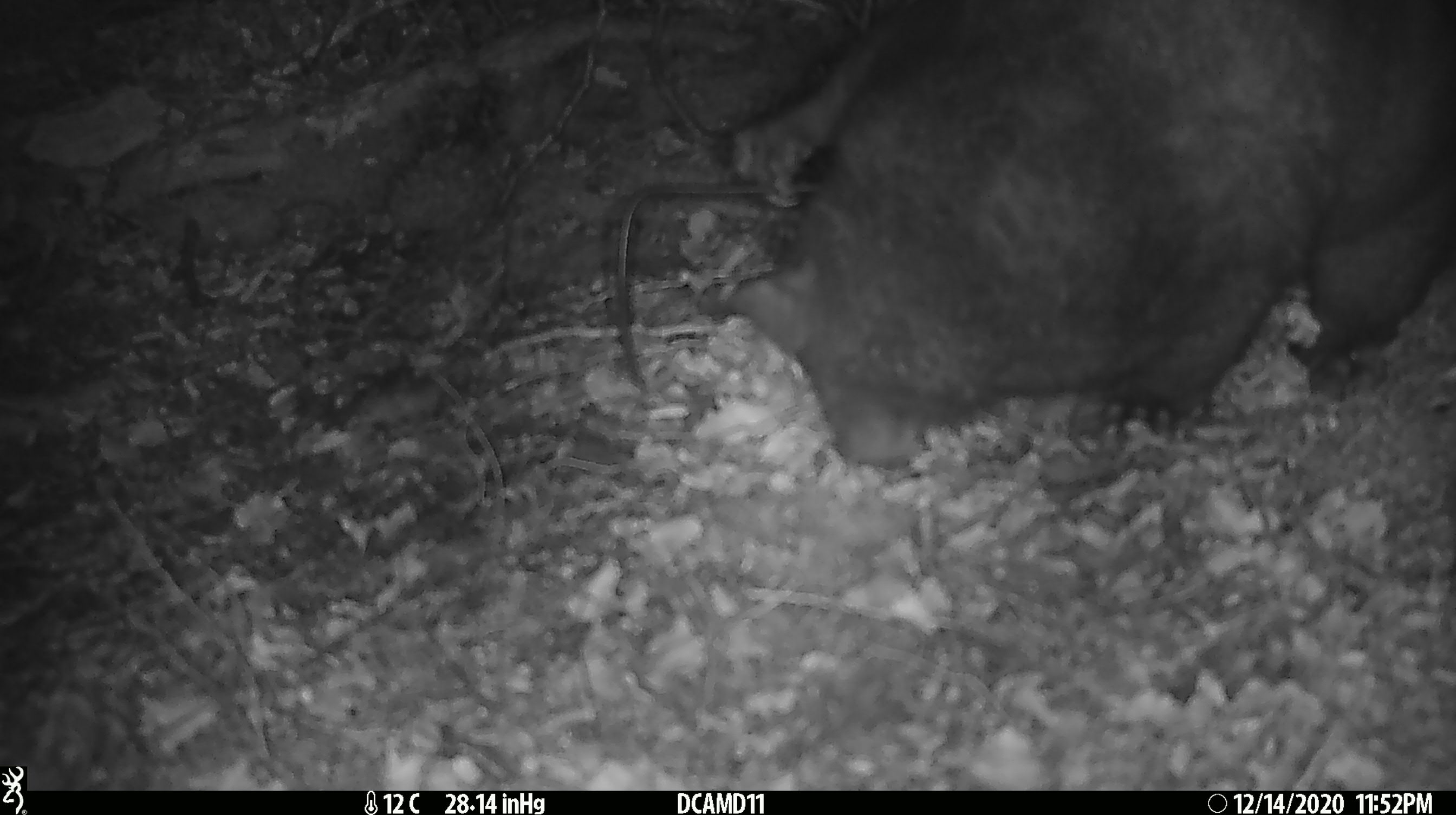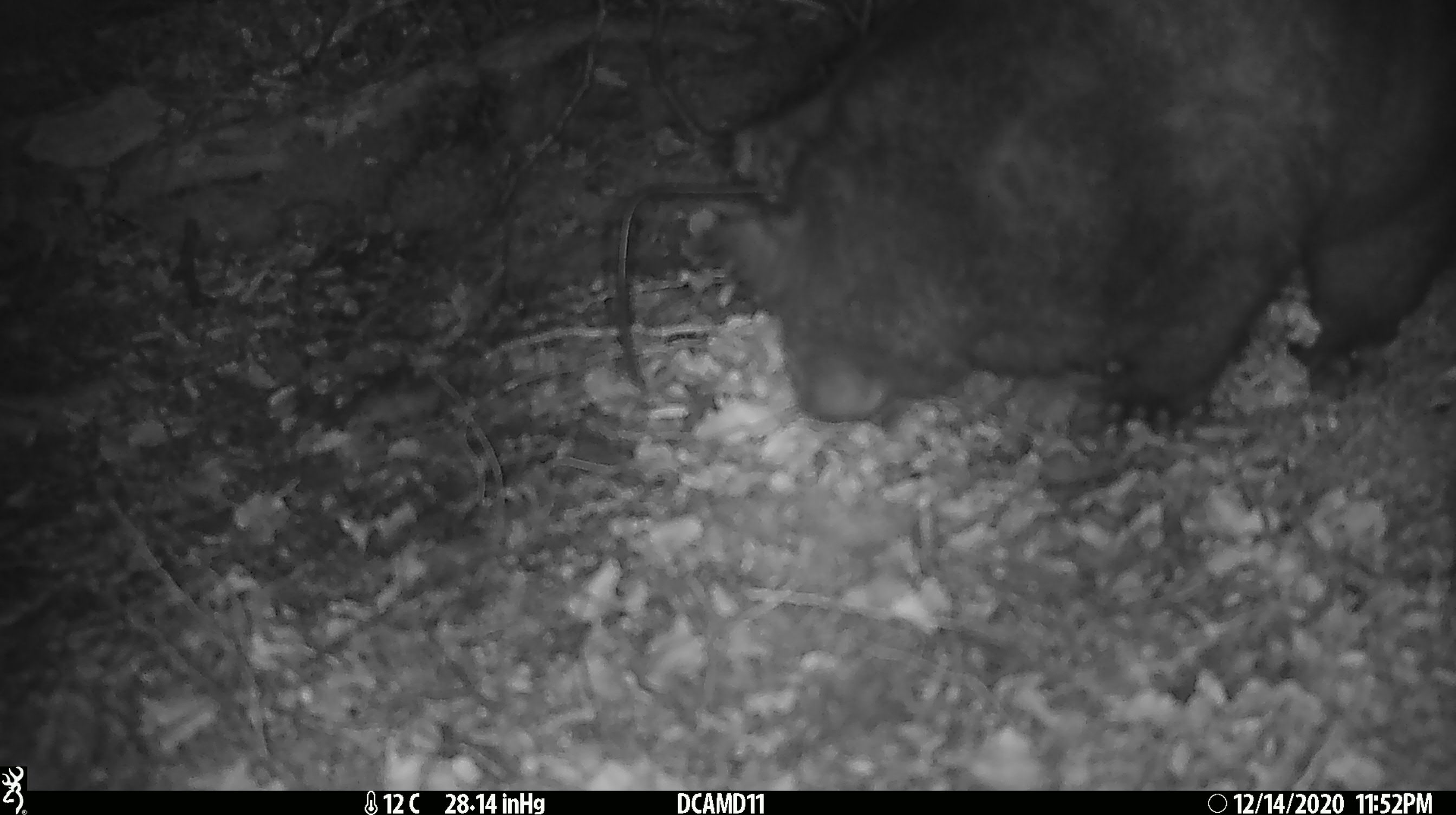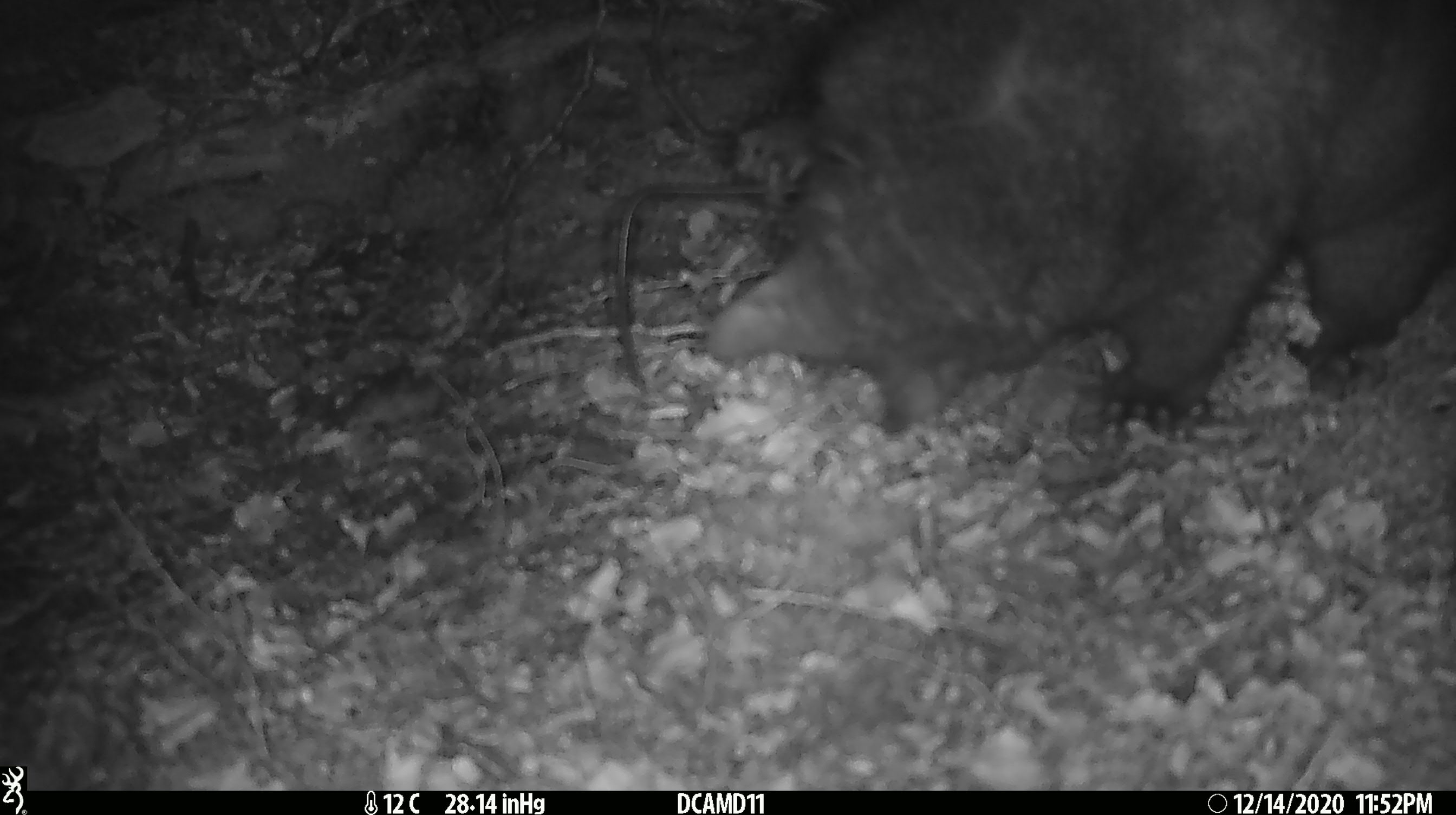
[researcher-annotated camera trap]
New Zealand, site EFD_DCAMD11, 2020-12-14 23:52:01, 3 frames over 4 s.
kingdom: Animalia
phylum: Chordata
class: Mammalia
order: Diprotodontia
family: Phalangeridae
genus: Trichosurus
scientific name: Trichosurus vulpecula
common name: common brushtail possum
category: possum